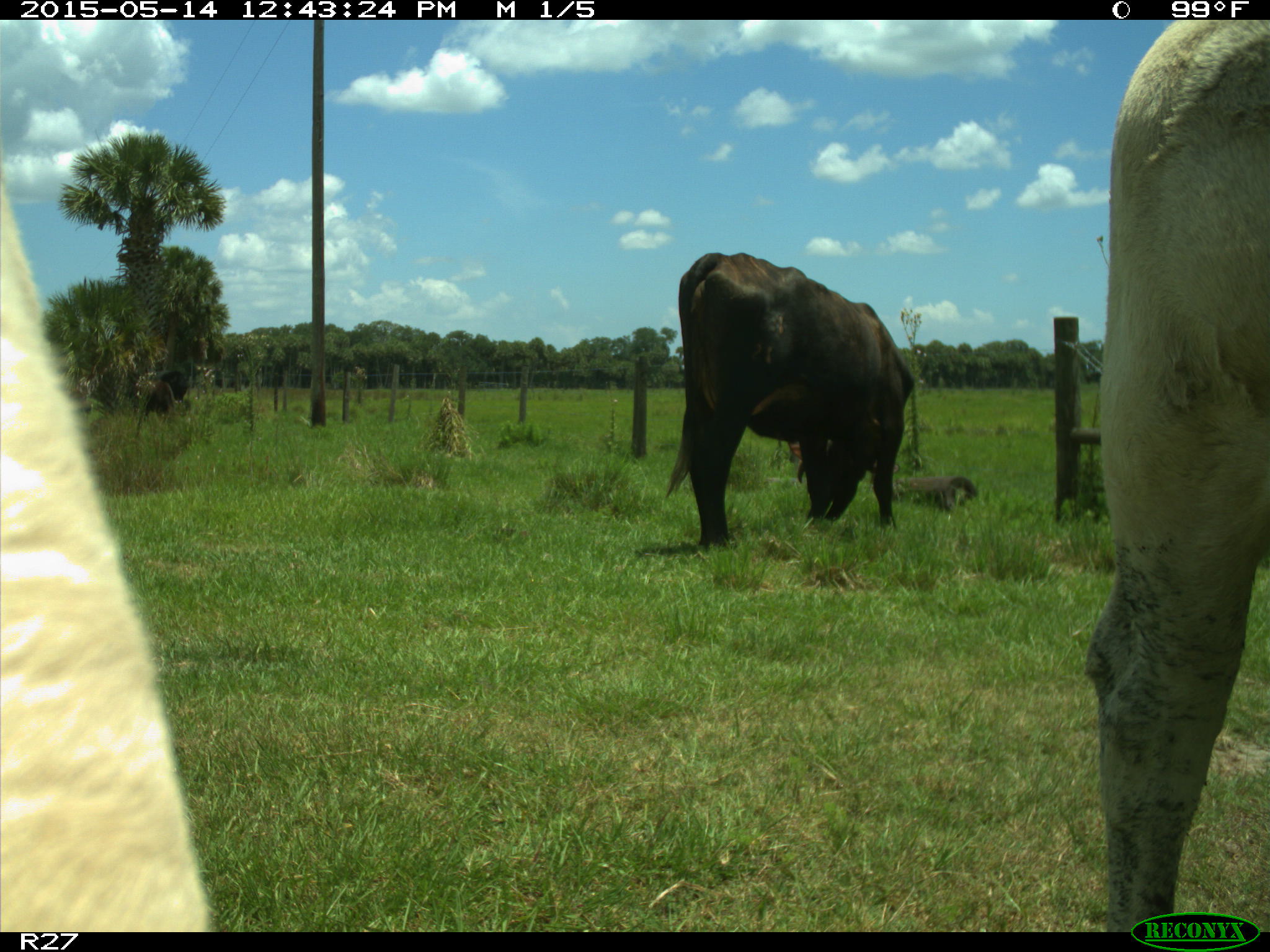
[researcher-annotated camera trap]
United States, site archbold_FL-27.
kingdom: Animalia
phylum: Chordata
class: Mammalia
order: Artiodactyla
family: Bovidae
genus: Bos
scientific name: Bos taurus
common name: domestic cow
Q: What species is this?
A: Bos taurus (domestic cow).